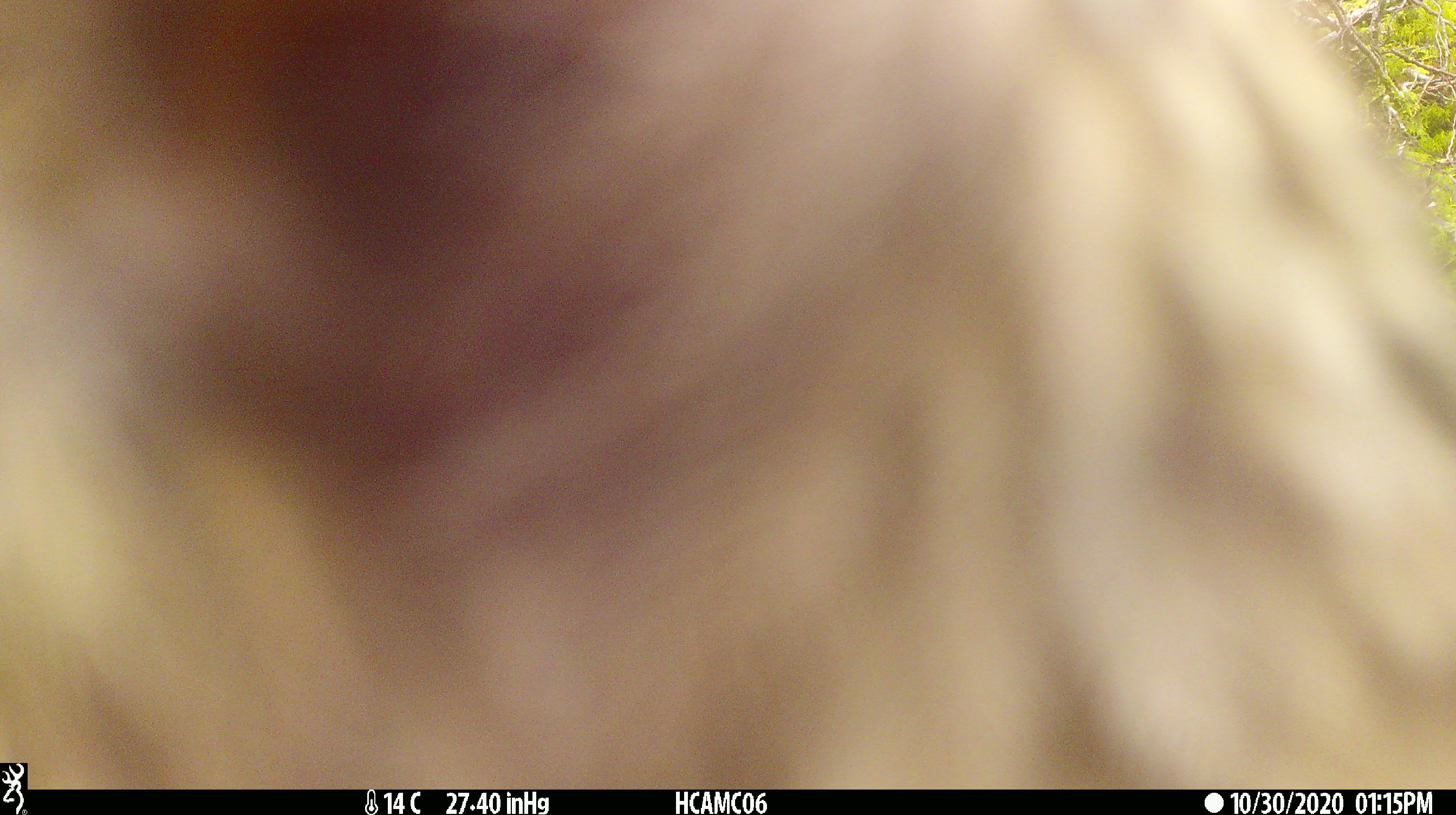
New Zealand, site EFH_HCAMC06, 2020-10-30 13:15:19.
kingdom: Animalia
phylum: Chordata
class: Aves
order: Psittaciformes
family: Strigopidae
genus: Nestor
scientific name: Nestor notabilis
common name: kea